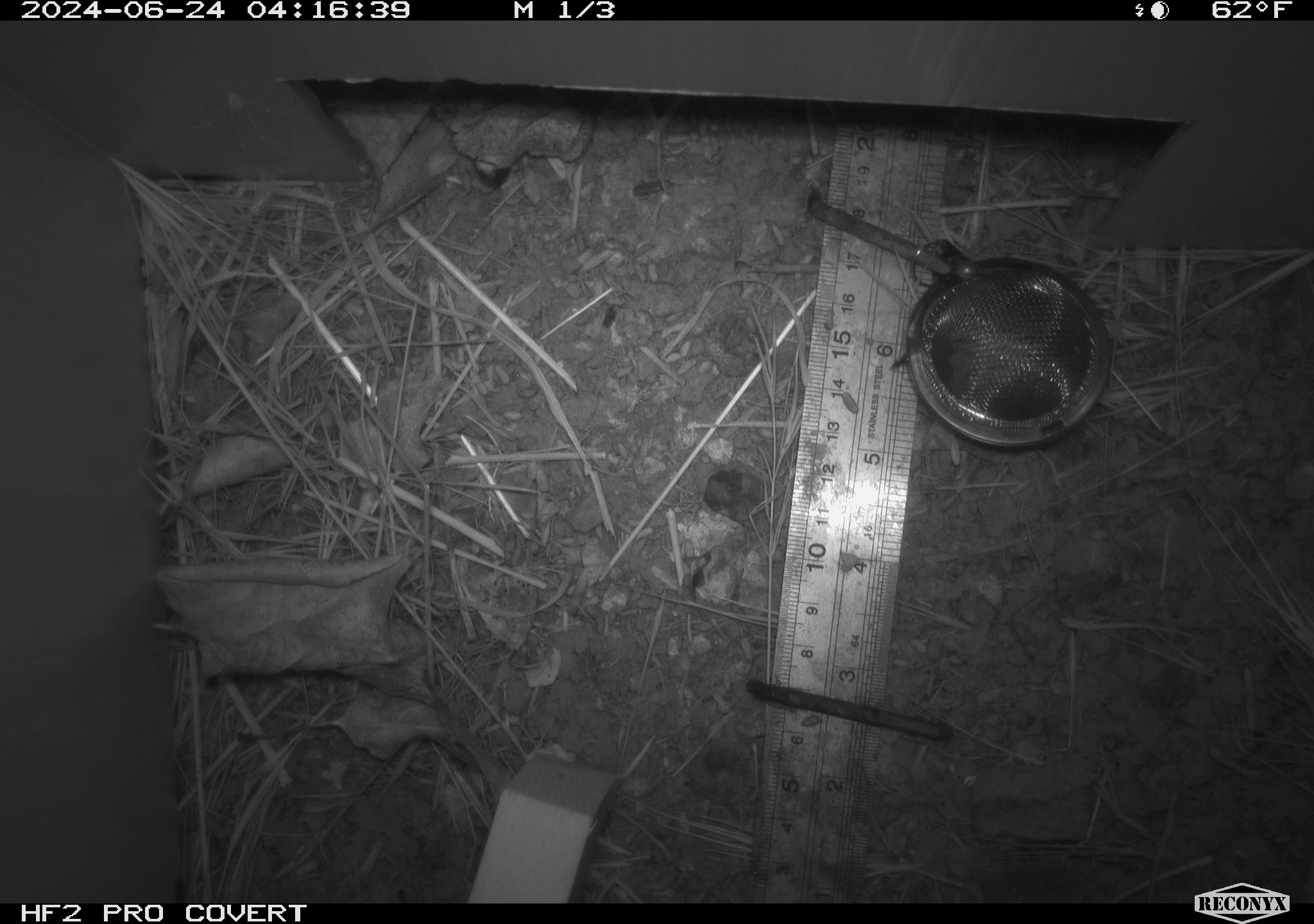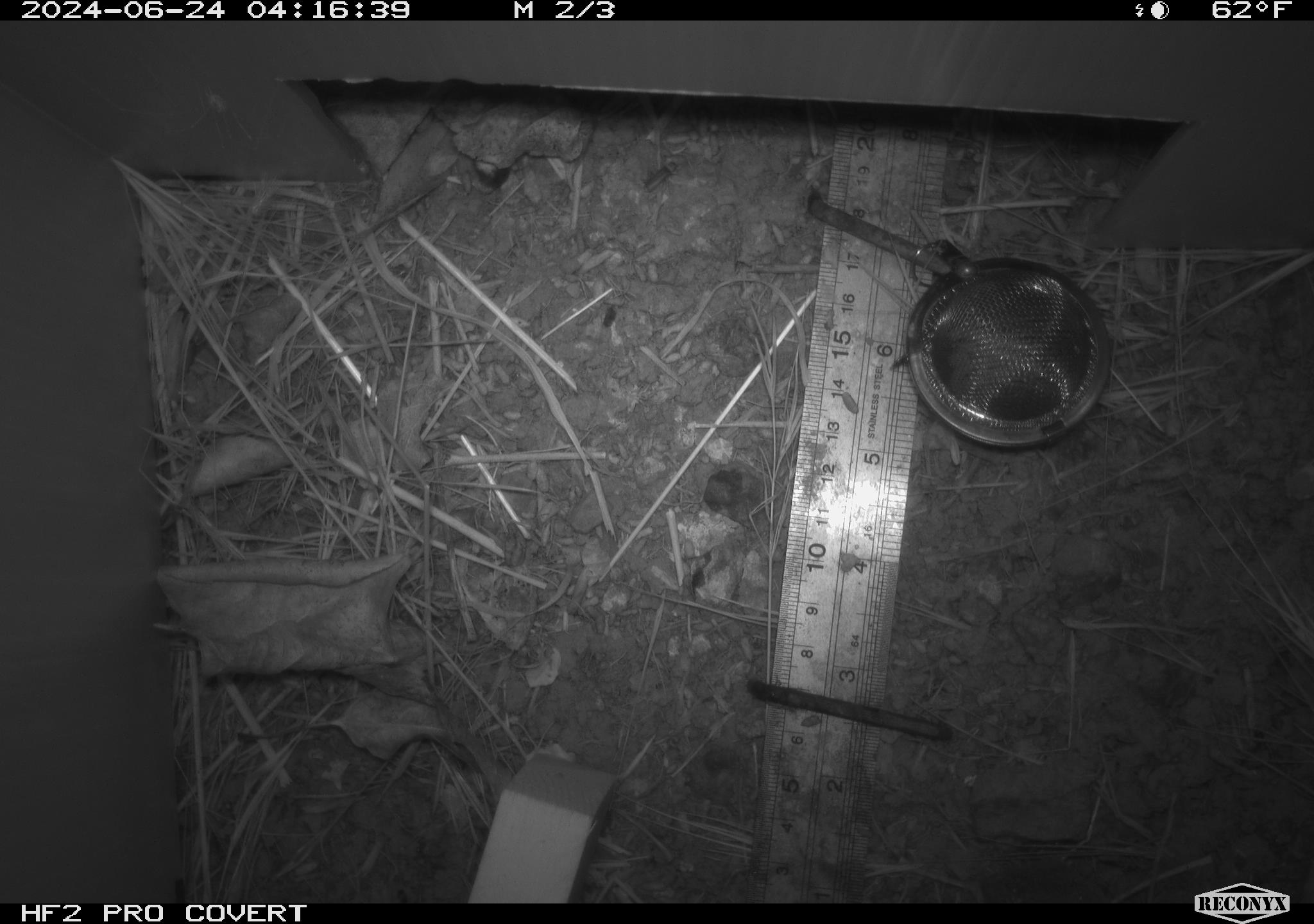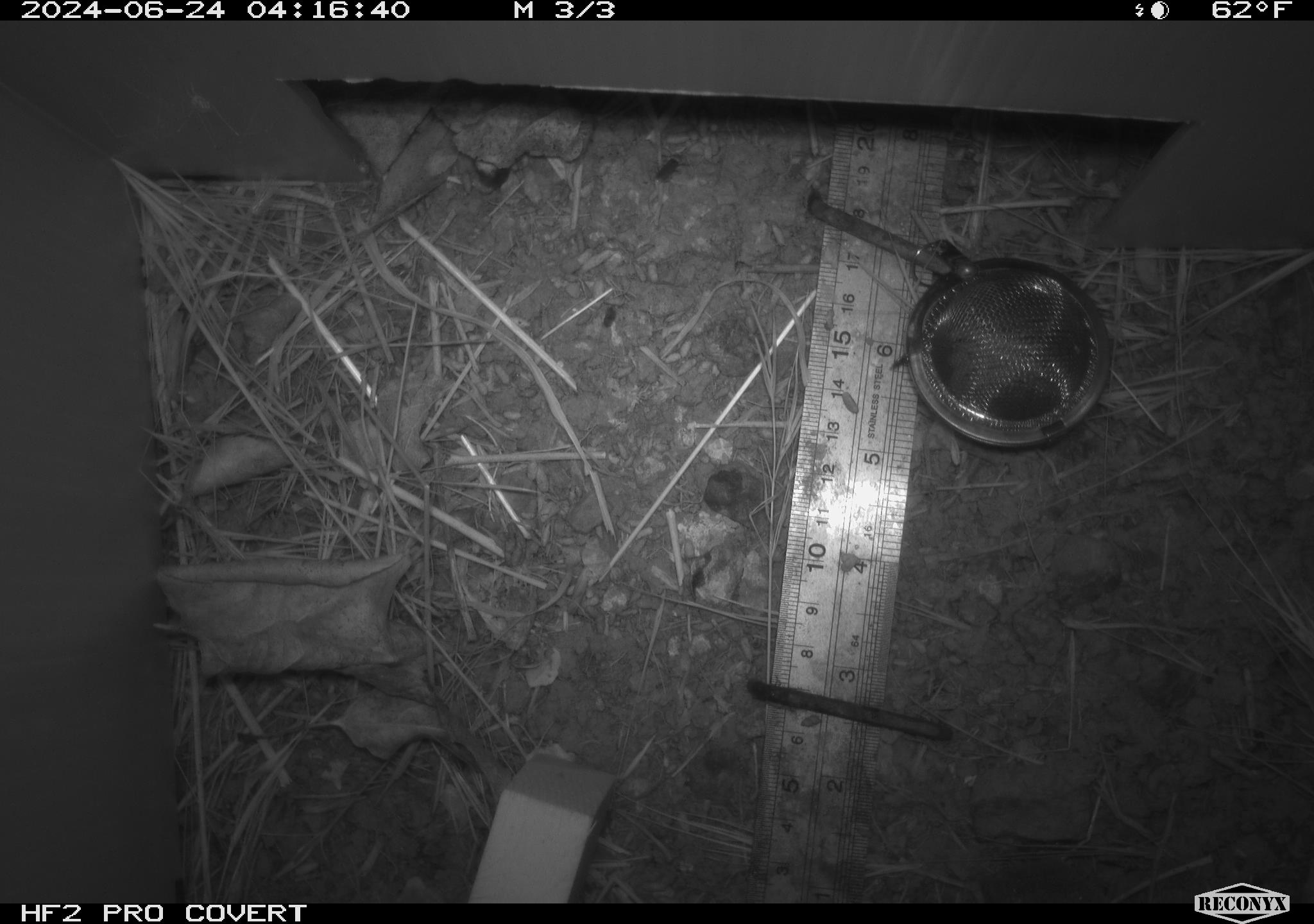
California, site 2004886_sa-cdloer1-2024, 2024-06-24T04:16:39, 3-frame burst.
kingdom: Animalia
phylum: Arthropoda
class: Insecta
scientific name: Insecta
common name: insect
Insect (Insecta).